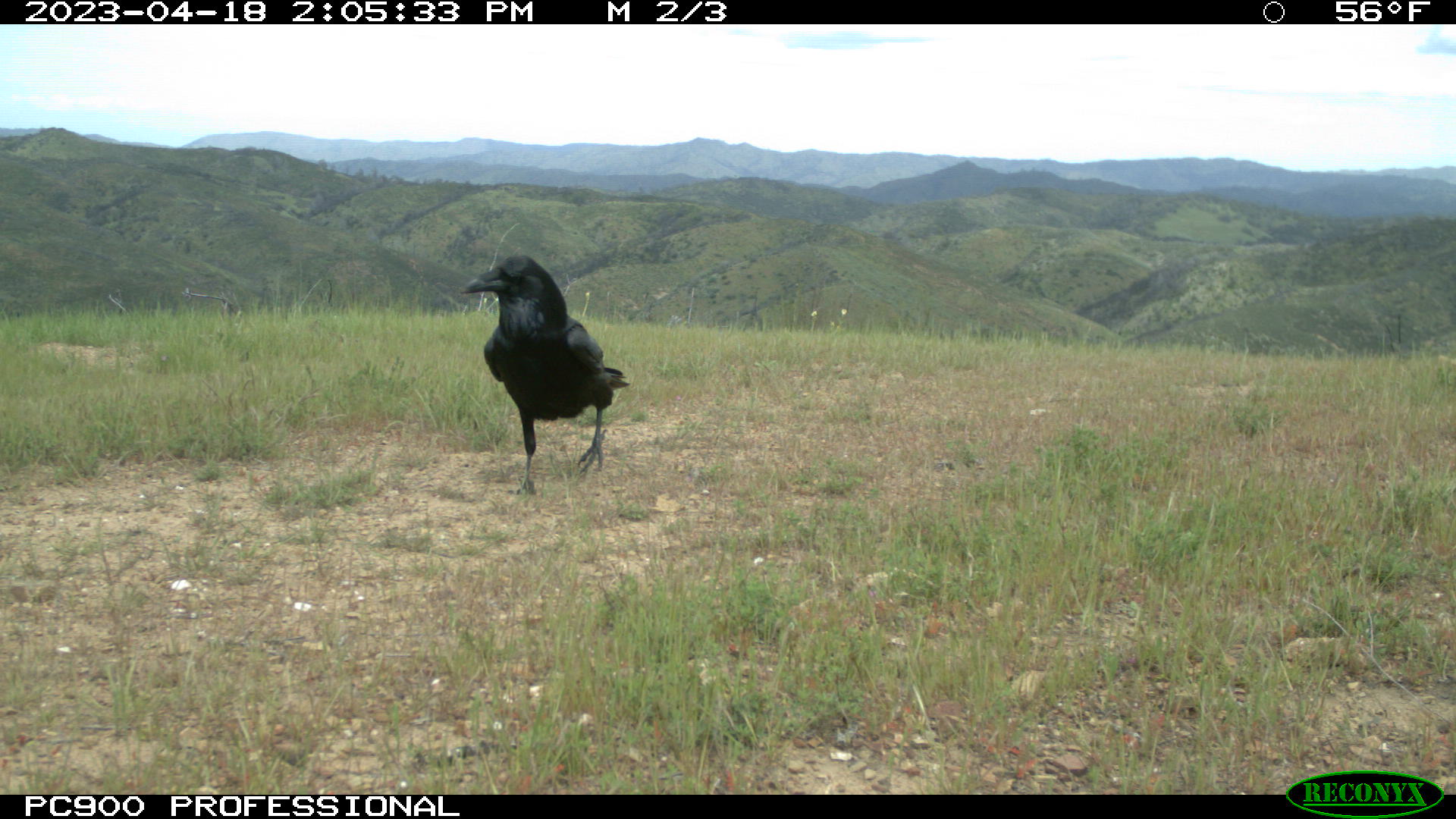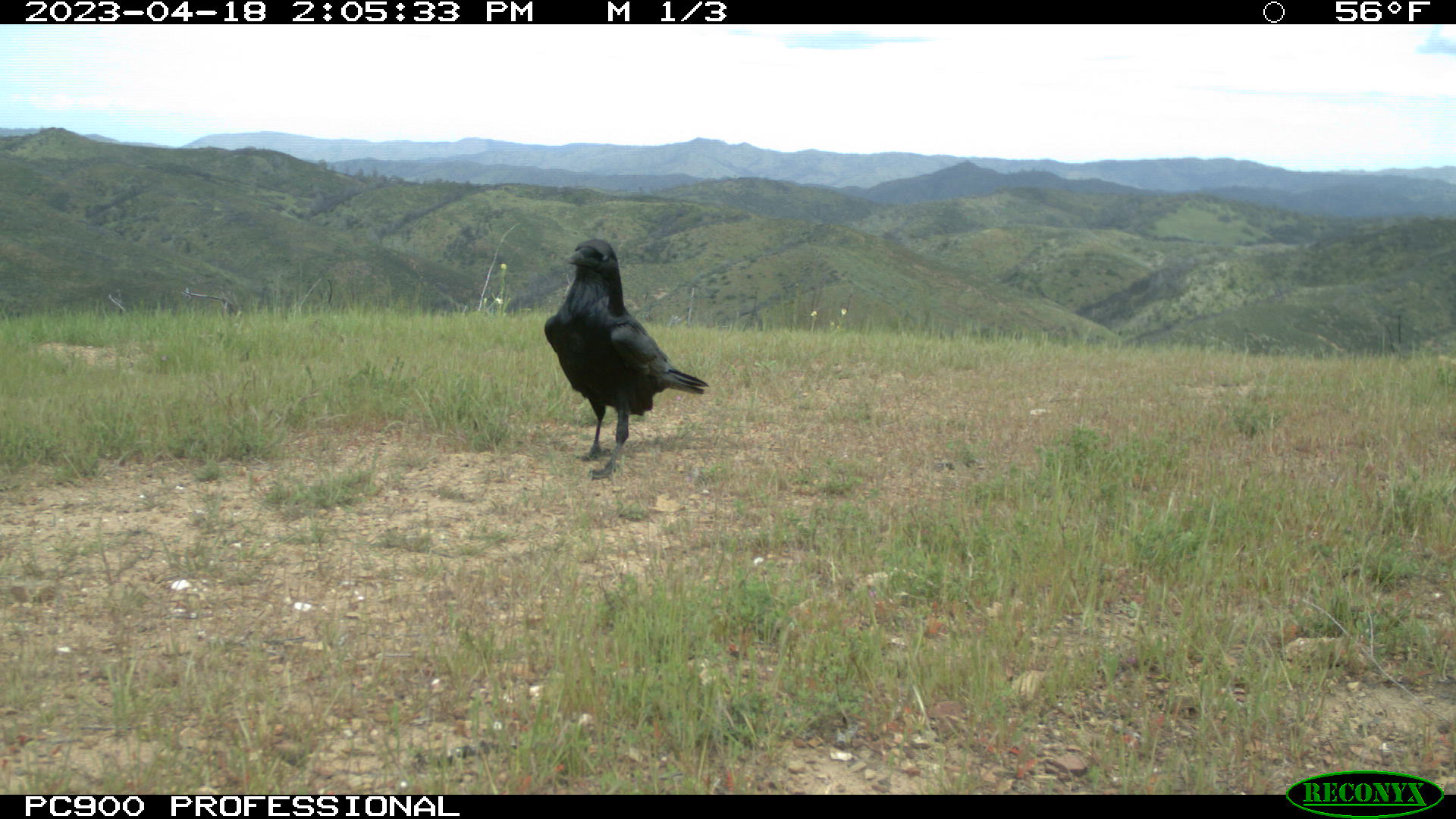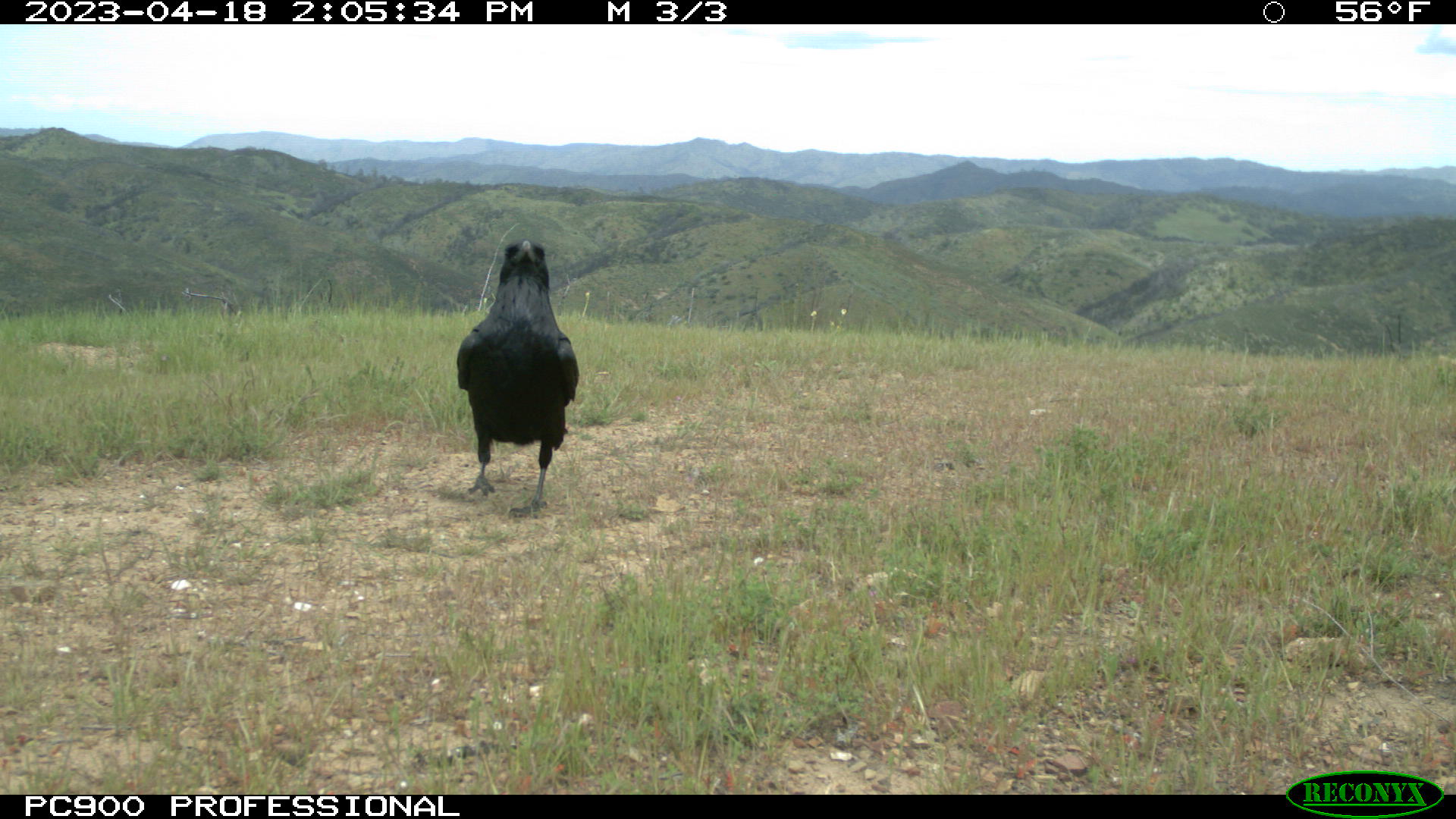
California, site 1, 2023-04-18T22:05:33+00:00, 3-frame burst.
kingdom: Animalia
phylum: Chordata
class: Aves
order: Passeriformes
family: Corvidae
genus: Corvus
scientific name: Corvus corax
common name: common raven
Common raven (Corvus corax).